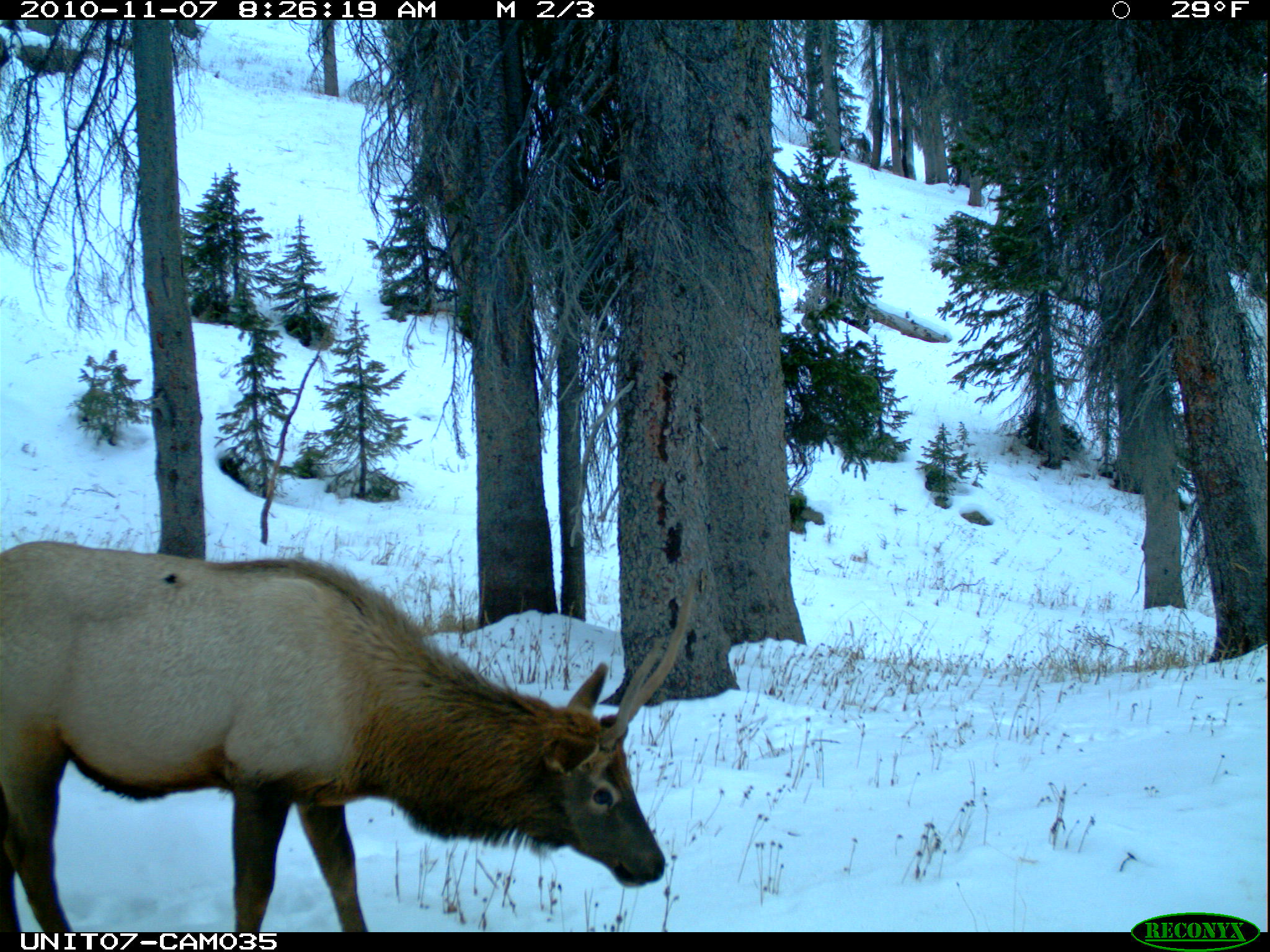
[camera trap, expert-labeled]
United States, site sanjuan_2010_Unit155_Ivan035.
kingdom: Animalia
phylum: Chordata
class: Mammalia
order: Artiodactyla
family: Cervidae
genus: Cervus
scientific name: Cervus elaphus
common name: red deer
Cervus elaphus (red deer).